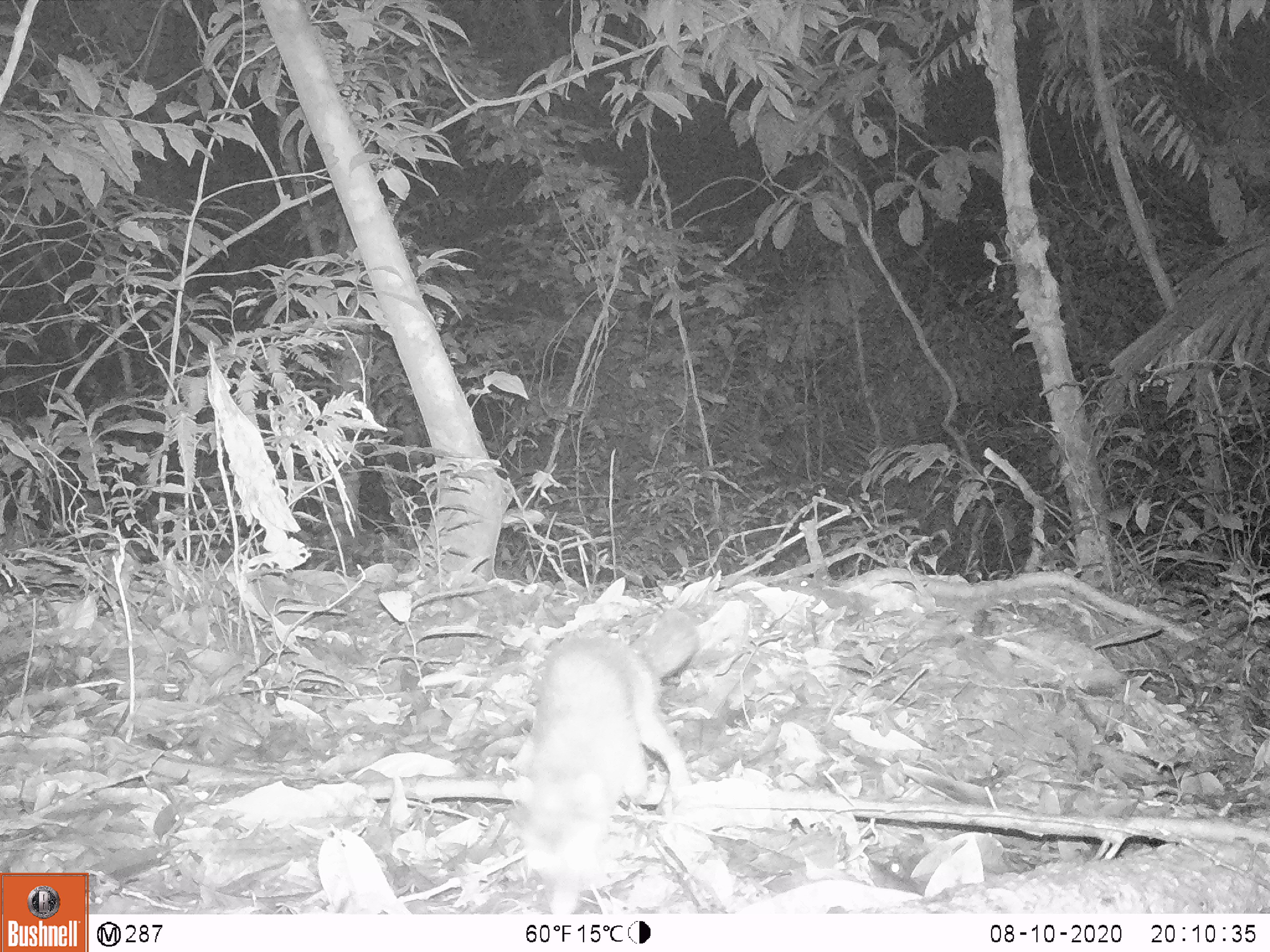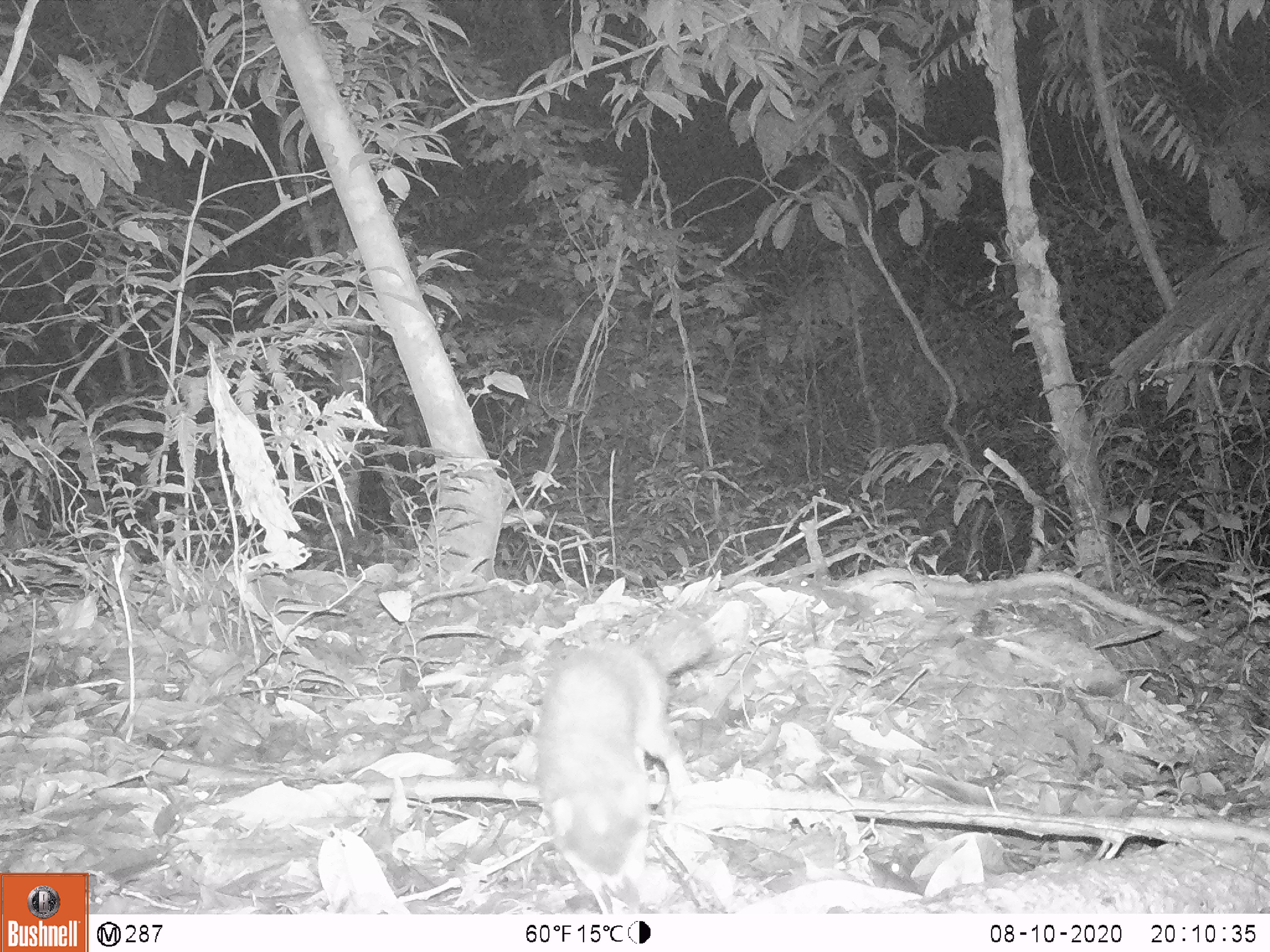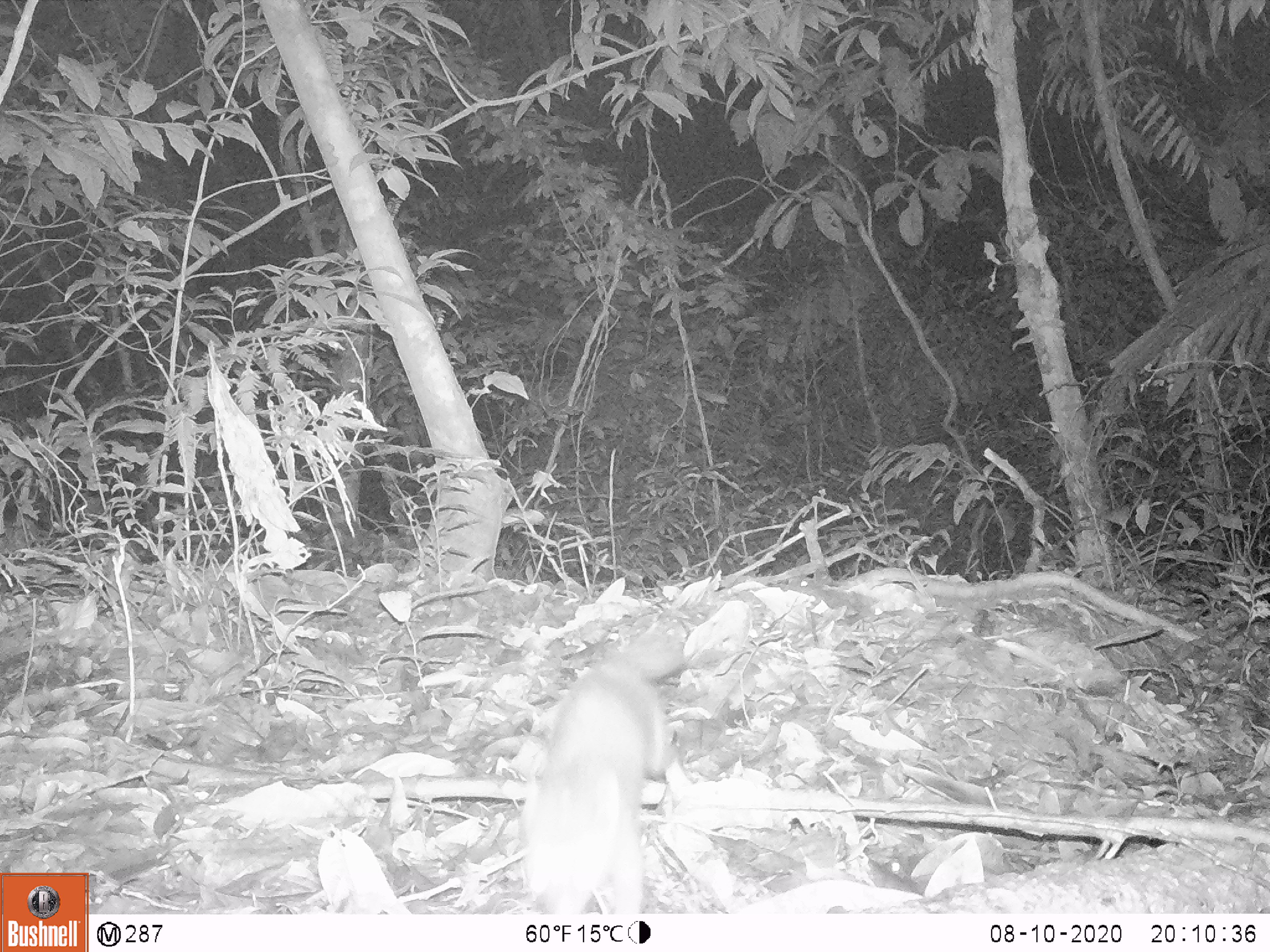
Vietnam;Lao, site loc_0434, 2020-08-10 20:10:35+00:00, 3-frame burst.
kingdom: Animalia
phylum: Chordata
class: Mammalia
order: Carnivora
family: Mustelidae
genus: Melogale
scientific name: Melogale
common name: ferret badger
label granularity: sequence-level